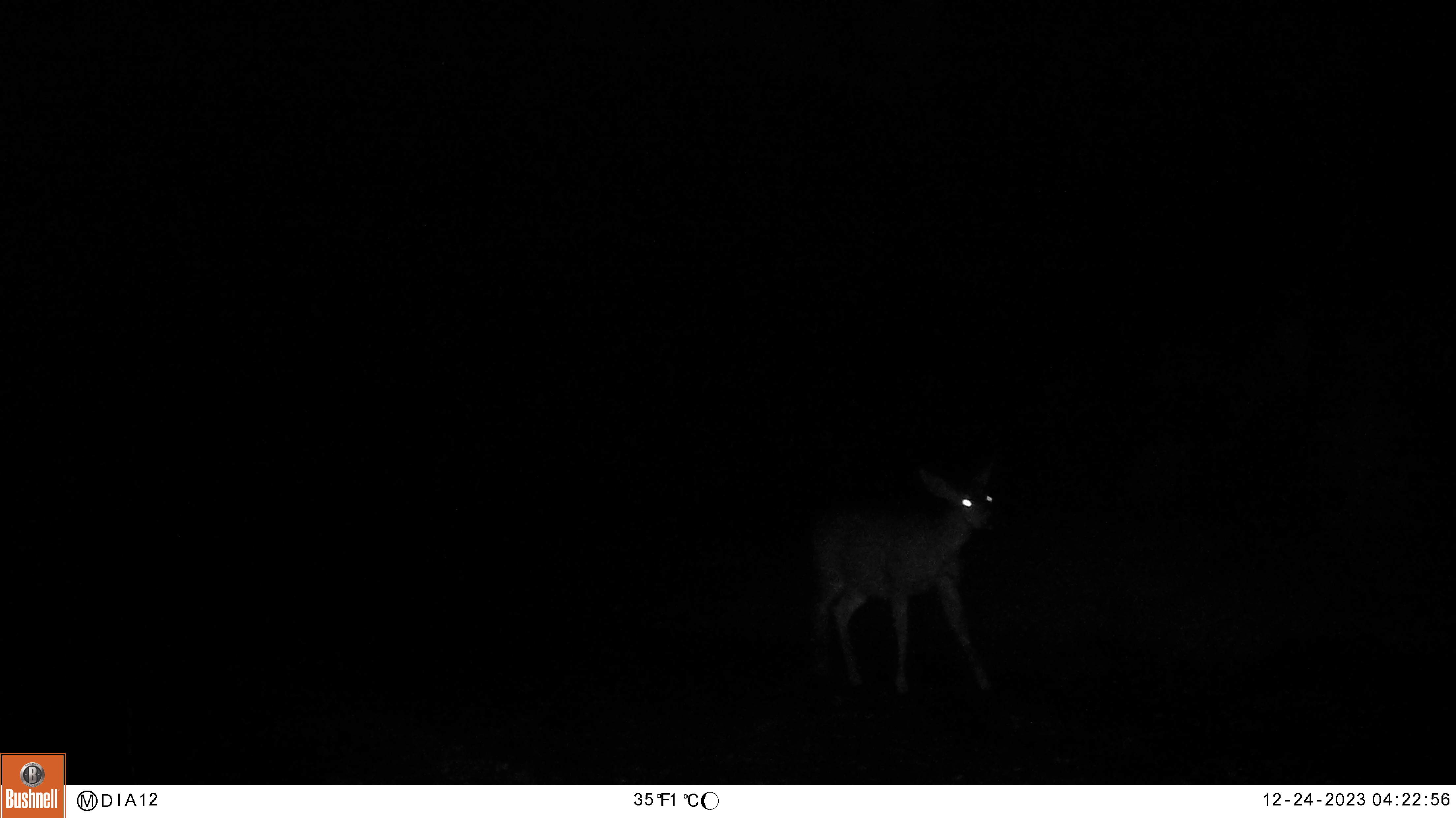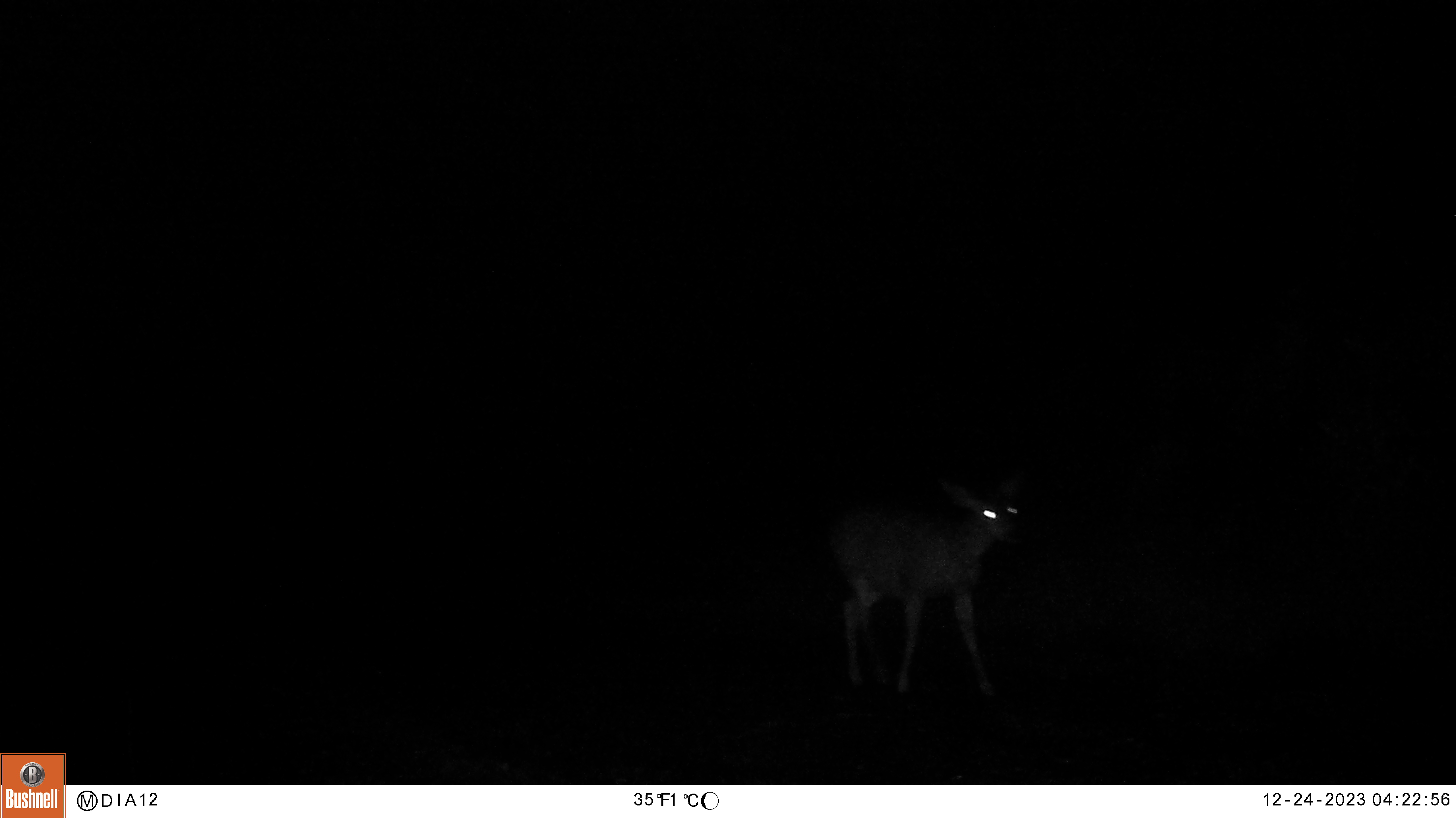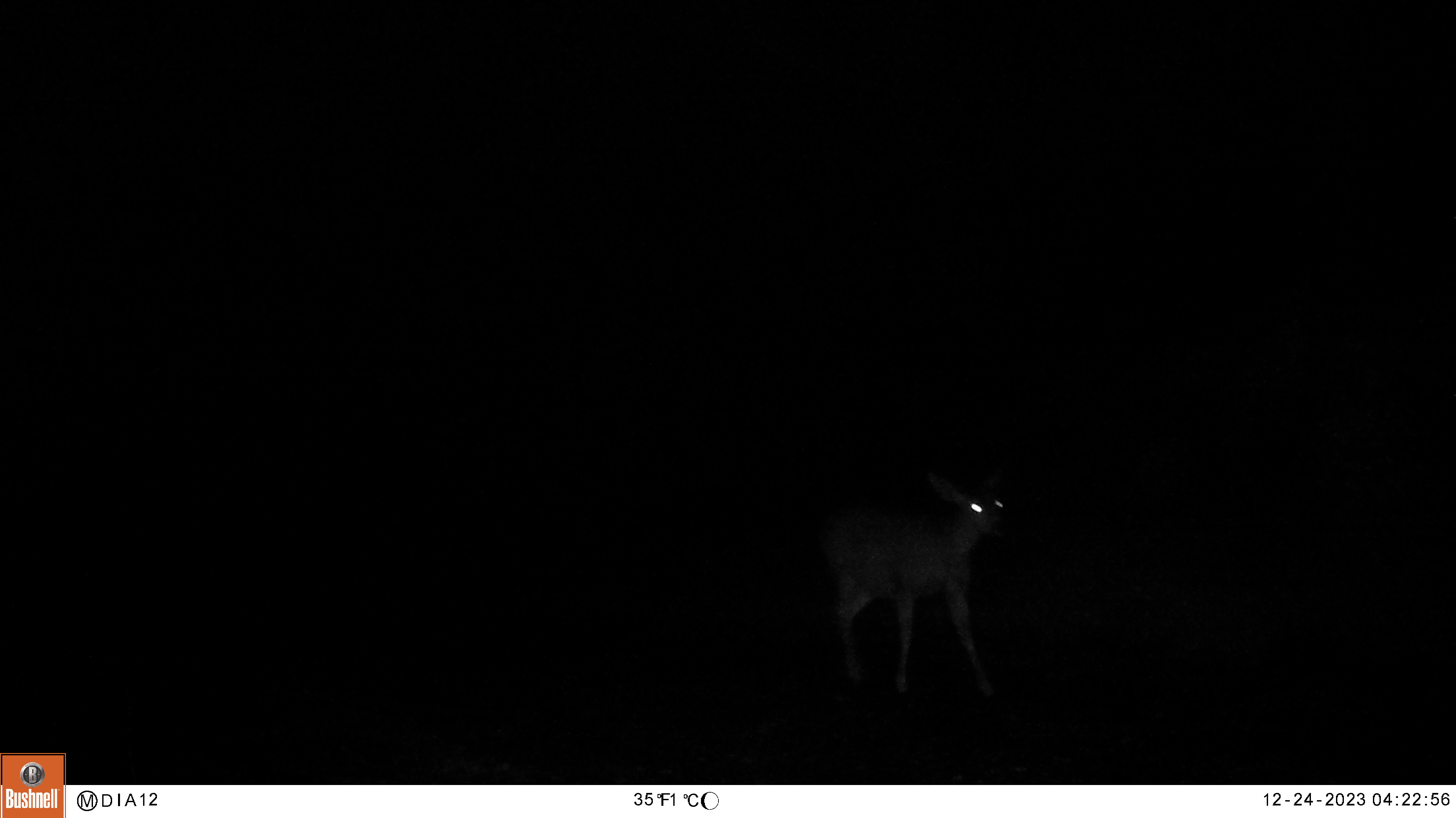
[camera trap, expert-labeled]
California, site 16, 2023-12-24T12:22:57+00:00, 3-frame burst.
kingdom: Animalia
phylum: Chordata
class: Mammalia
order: Artiodactyla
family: Cervidae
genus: Odocoileus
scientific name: Odocoileus hemionus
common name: mule deer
Mule deer (Odocoileus hemionus).